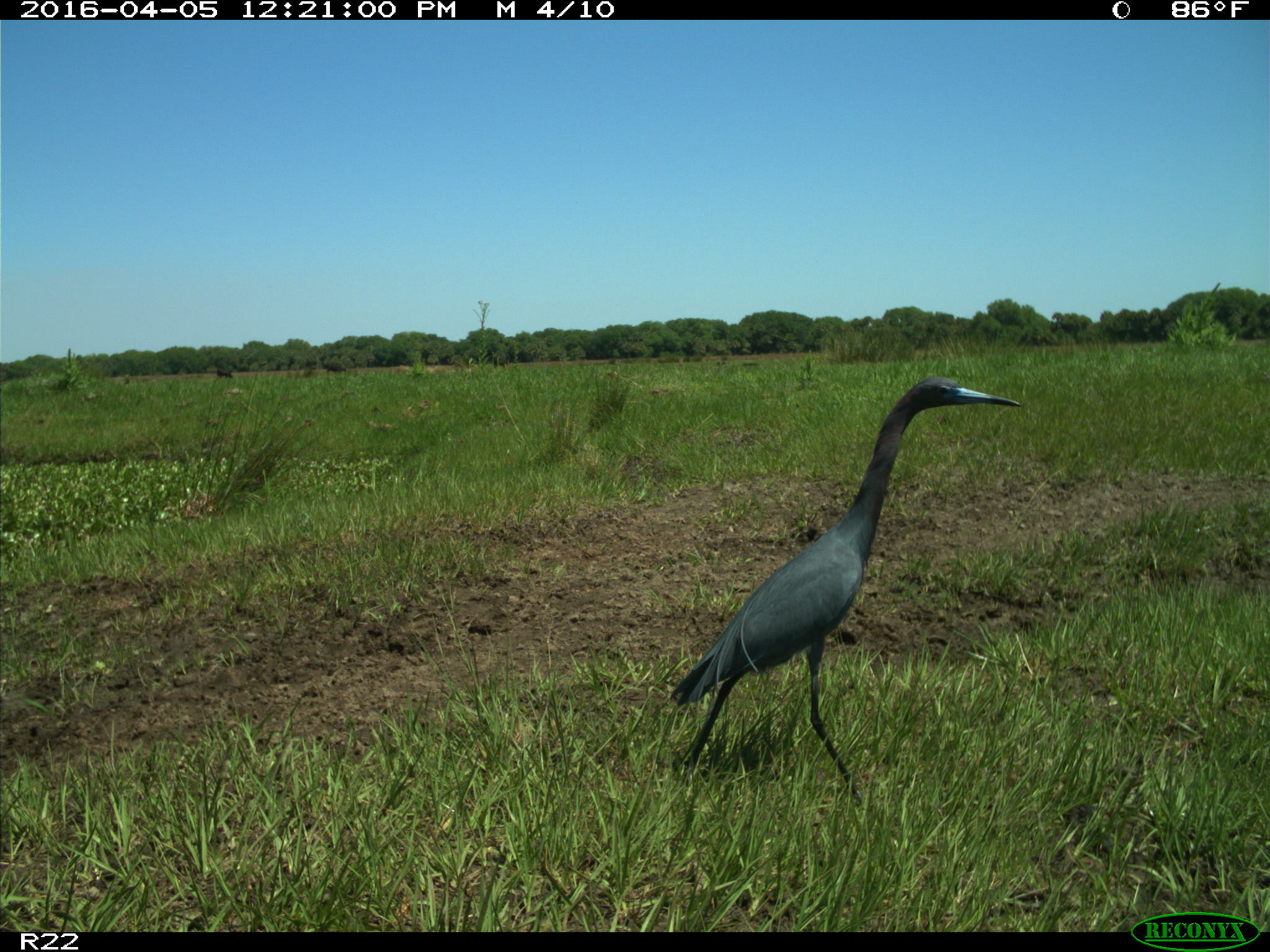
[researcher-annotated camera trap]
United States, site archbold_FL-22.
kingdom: Animalia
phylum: Chordata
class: Aves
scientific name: Aves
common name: birds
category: unidentified bird